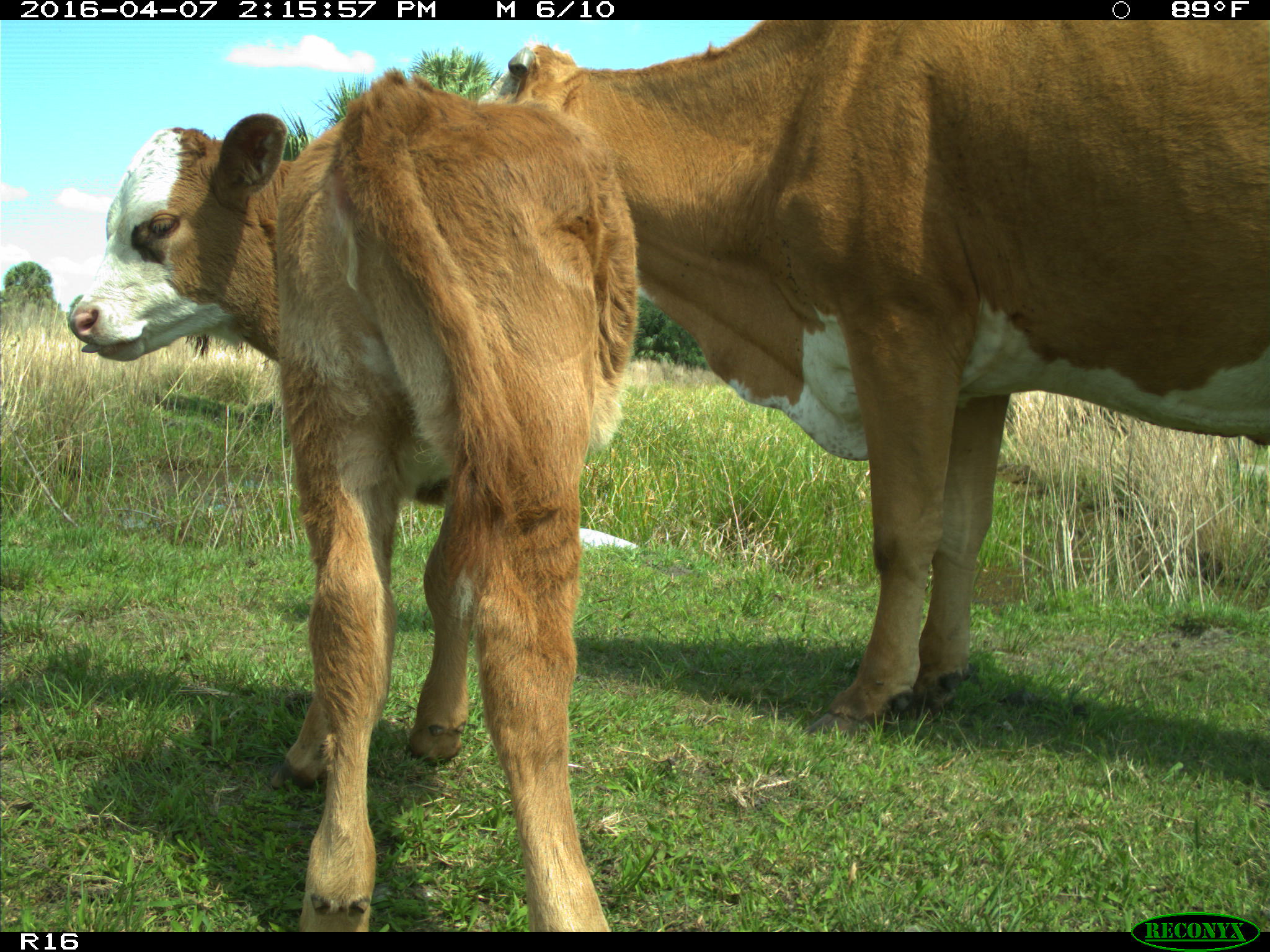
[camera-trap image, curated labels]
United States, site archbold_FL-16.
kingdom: Animalia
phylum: Chordata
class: Mammalia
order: Artiodactyla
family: Bovidae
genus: Bos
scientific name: Bos taurus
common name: domestic cow